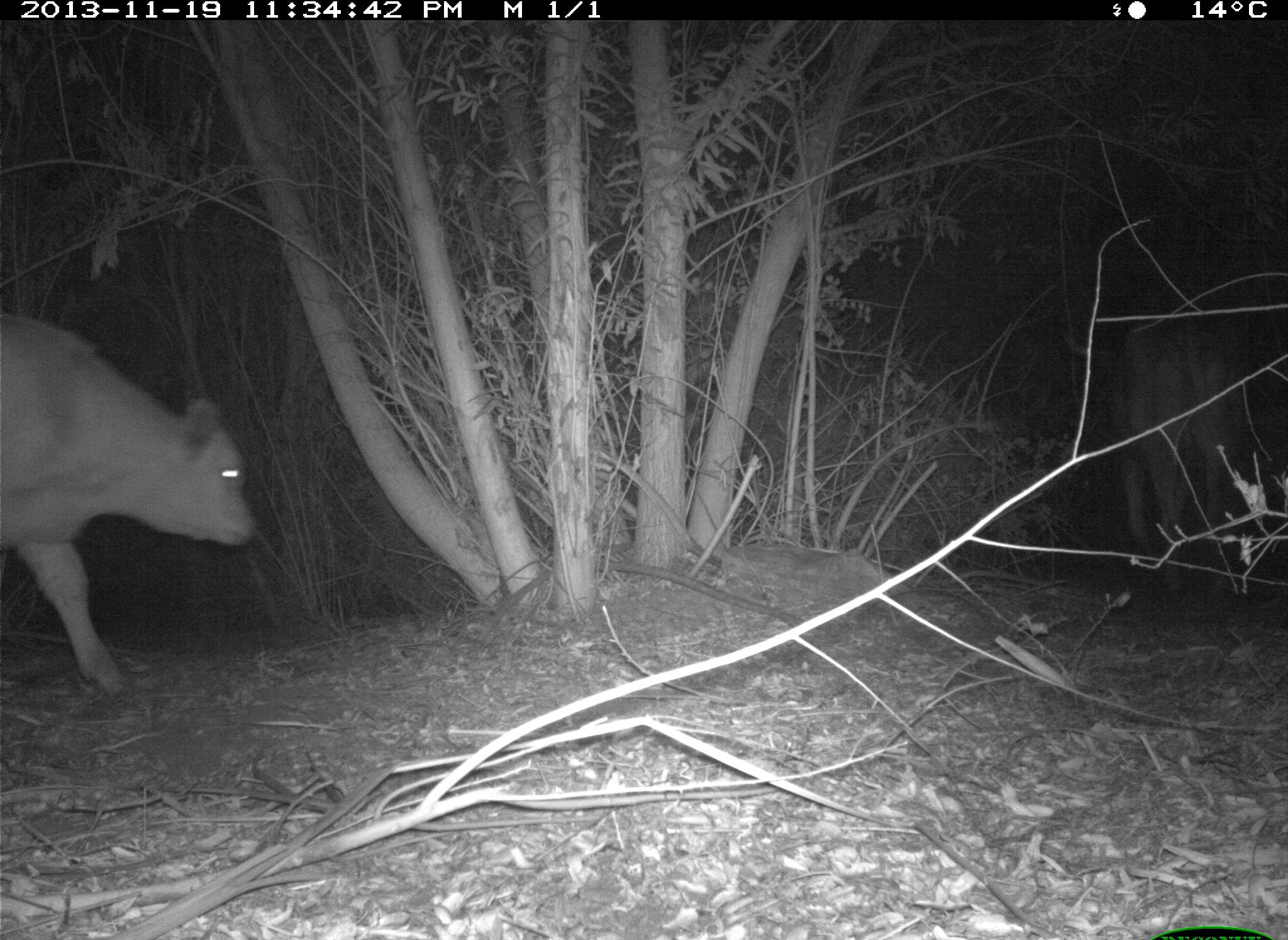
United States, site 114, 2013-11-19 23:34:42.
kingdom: Animalia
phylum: Chordata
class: Mammalia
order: Artiodactyla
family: Bovidae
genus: Bos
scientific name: Bos taurus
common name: cow